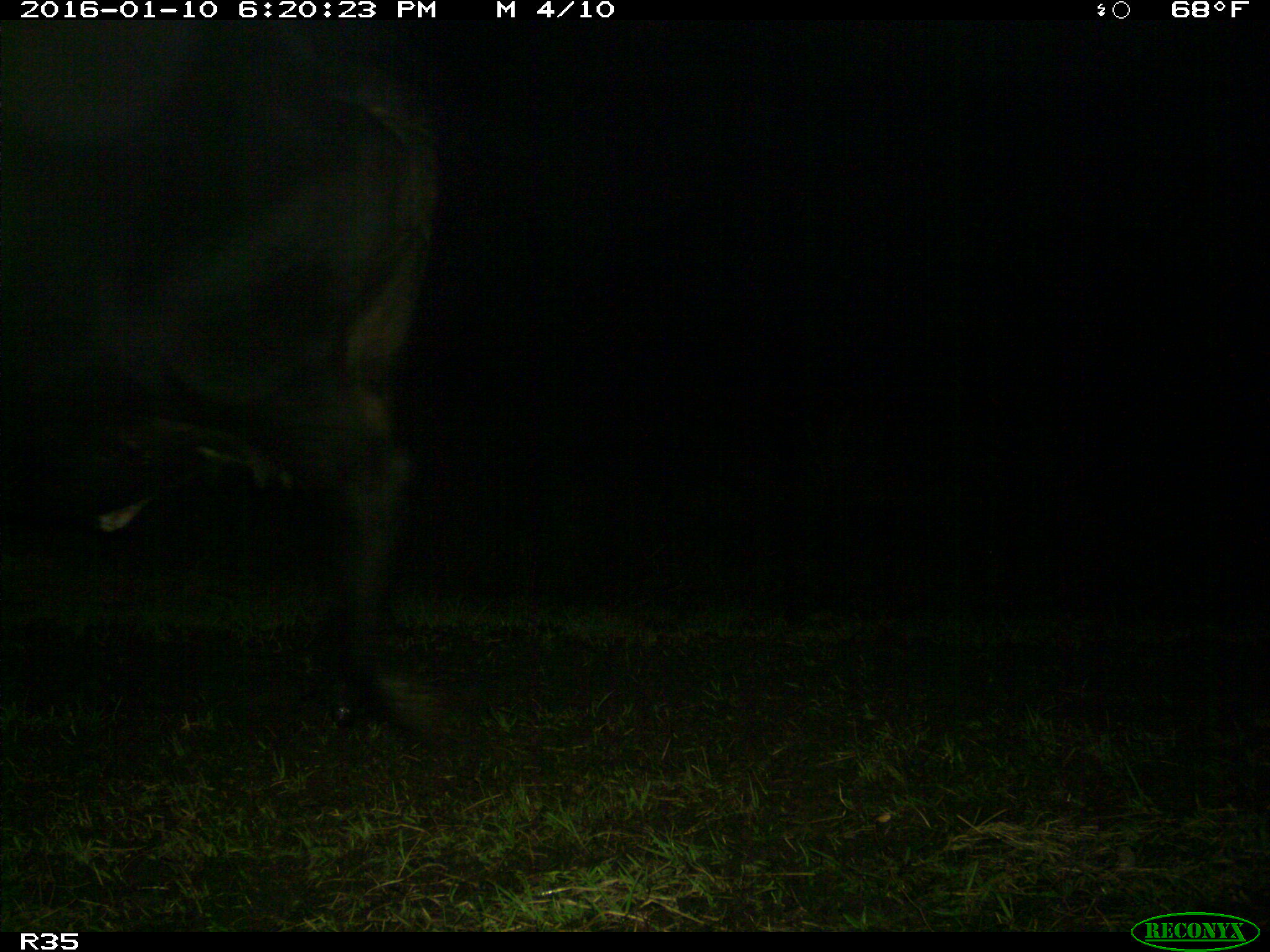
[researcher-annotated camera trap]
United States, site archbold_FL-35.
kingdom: Animalia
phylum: Chordata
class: Mammalia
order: Artiodactyla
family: Bovidae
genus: Bos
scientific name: Bos taurus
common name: domestic cow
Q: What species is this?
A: Bos taurus (domestic cow).